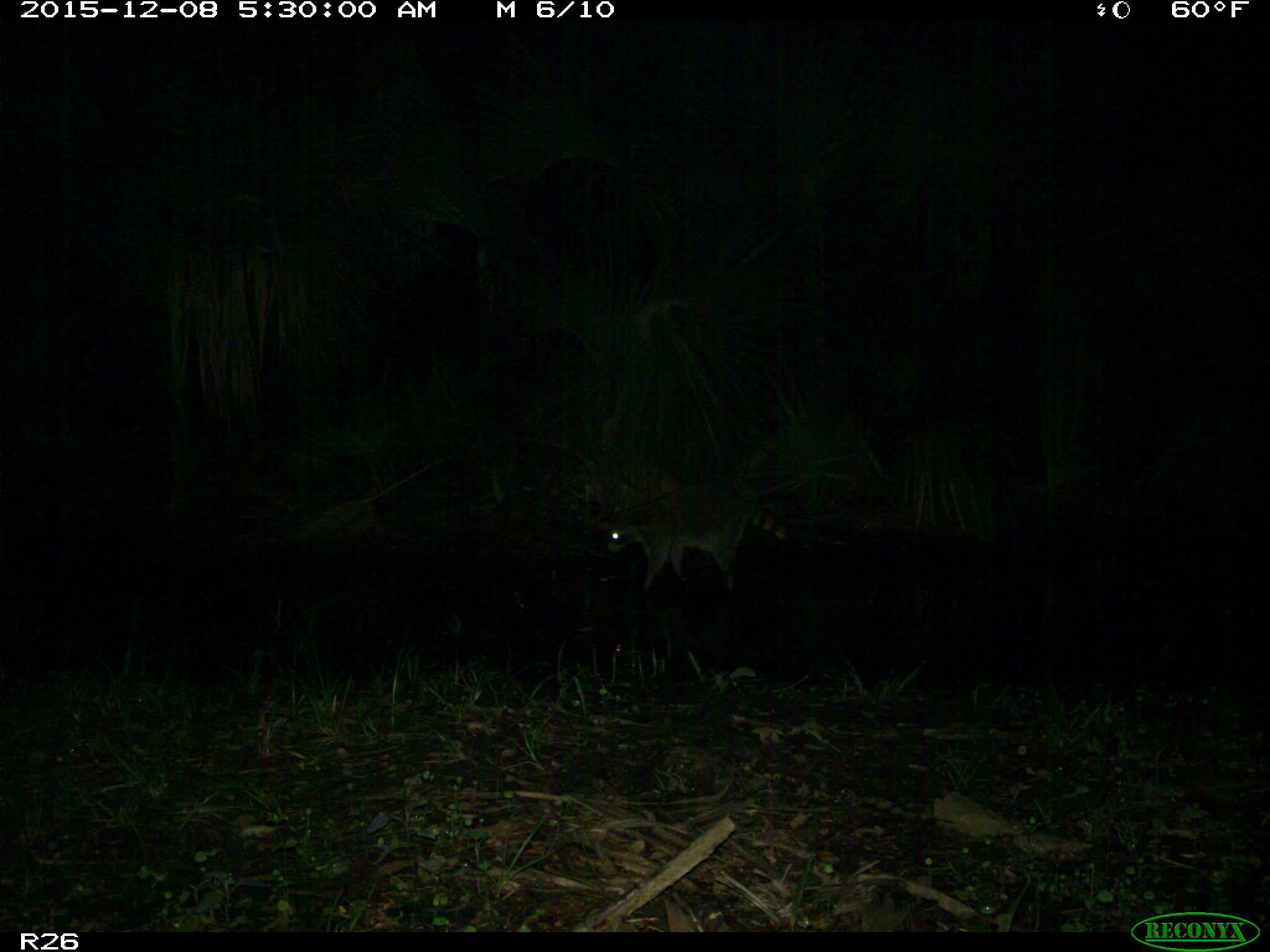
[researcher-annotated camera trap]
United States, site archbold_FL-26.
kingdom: Animalia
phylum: Chordata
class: Mammalia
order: Carnivora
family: Procyonidae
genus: Procyon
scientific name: Procyon lotor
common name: common raccoon